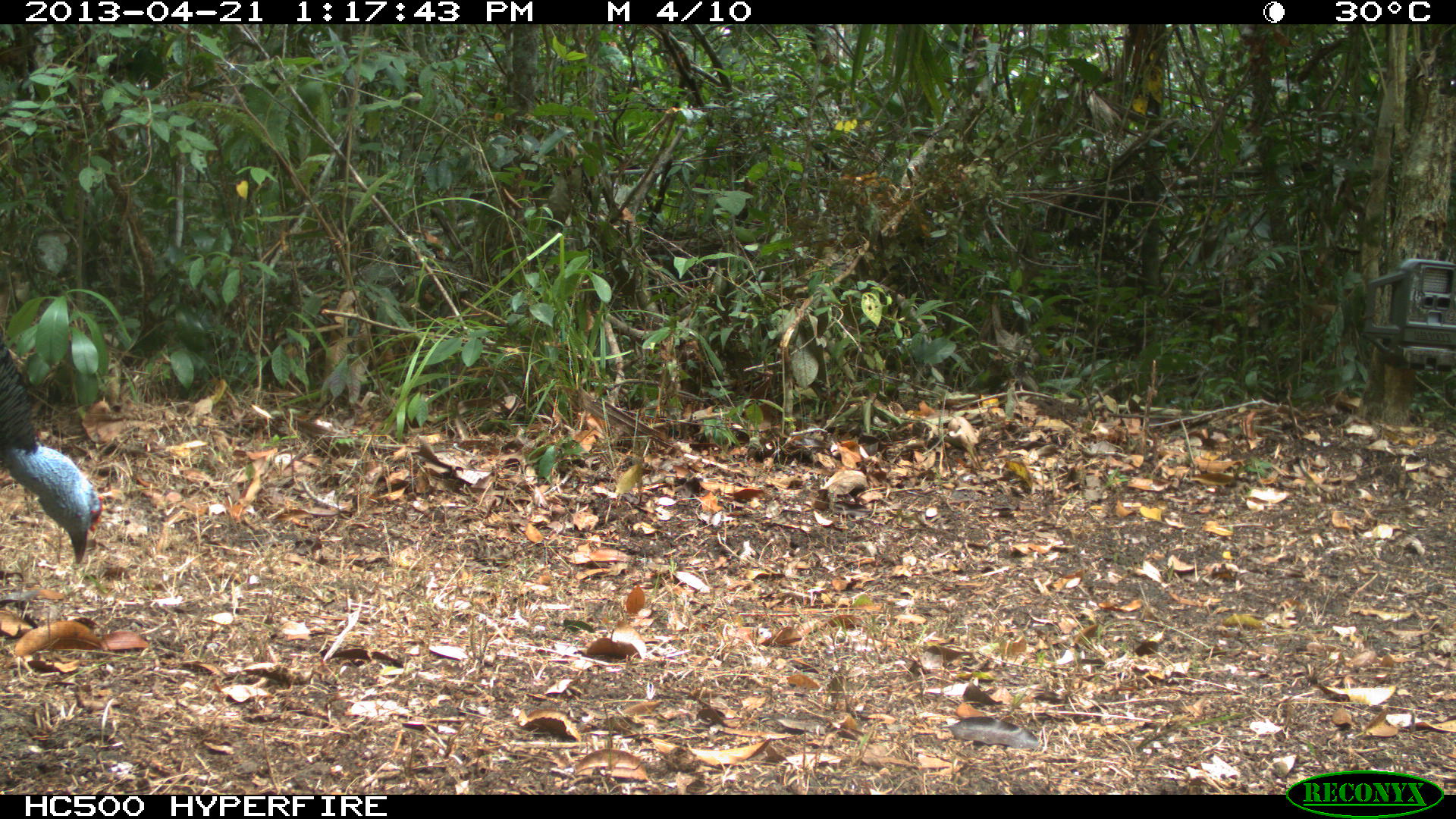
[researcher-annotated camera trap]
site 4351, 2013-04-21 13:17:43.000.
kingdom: Animalia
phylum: Chordata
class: Aves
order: Galliformes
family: Phasianidae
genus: Meleagris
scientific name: Meleagris ocellata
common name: ocellated turkey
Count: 1.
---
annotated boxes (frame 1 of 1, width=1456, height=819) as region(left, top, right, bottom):
meleagris ocellata: region(0, 333, 103, 564)